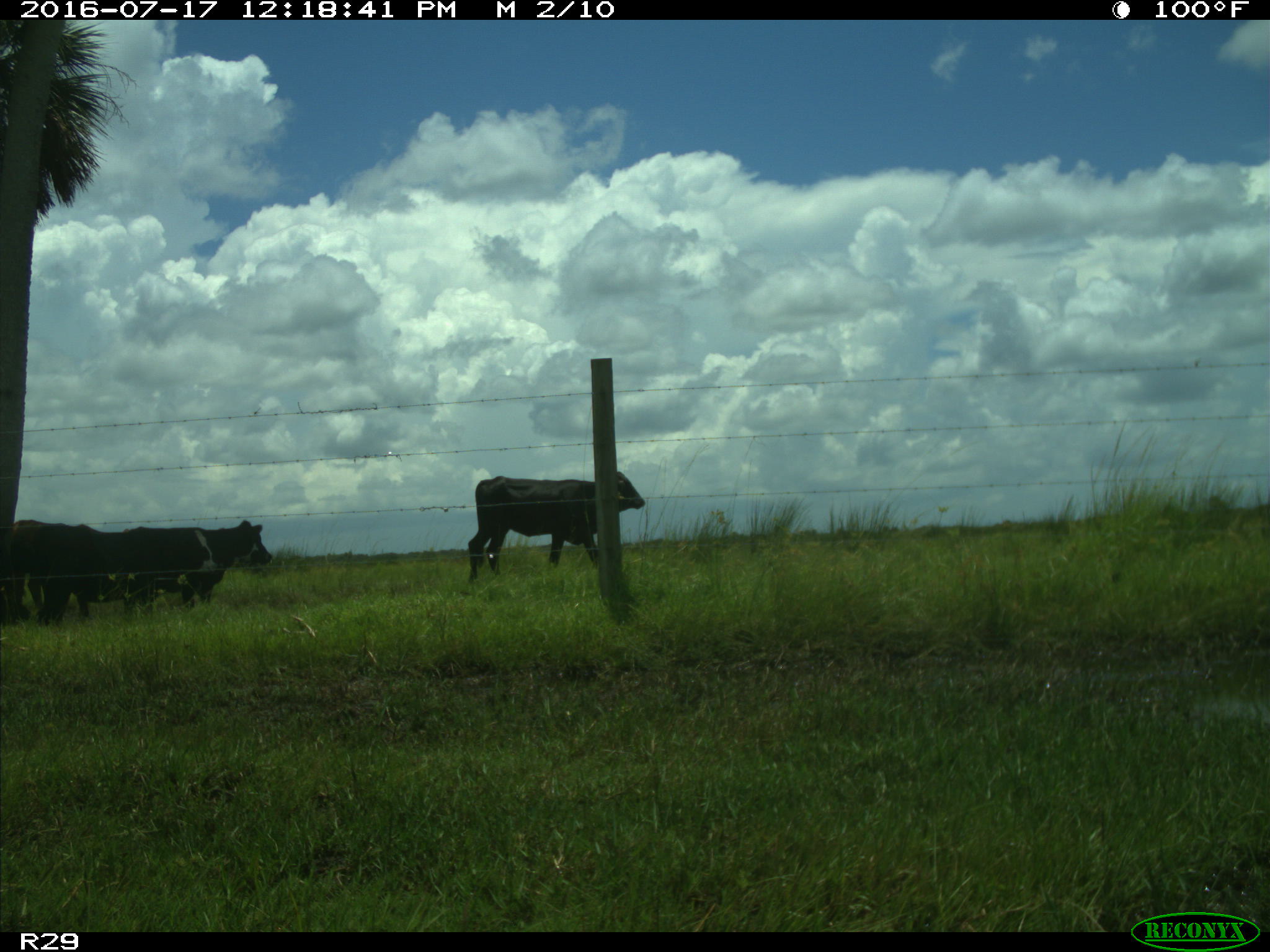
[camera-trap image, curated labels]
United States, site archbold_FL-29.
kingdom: Animalia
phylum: Chordata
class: Mammalia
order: Artiodactyla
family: Bovidae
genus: Bos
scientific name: Bos taurus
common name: domestic cow